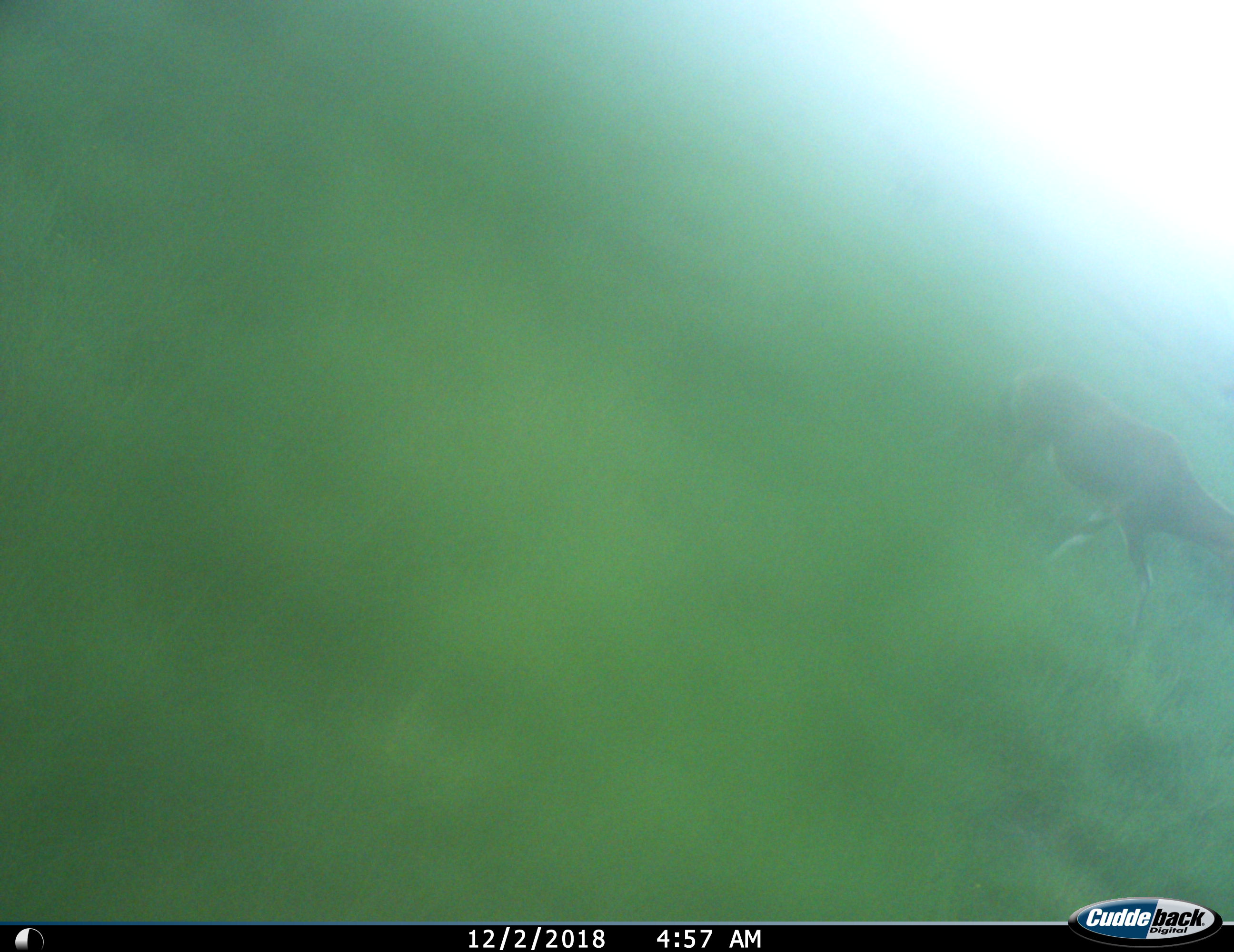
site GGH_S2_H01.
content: unidentified animal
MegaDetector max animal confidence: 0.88